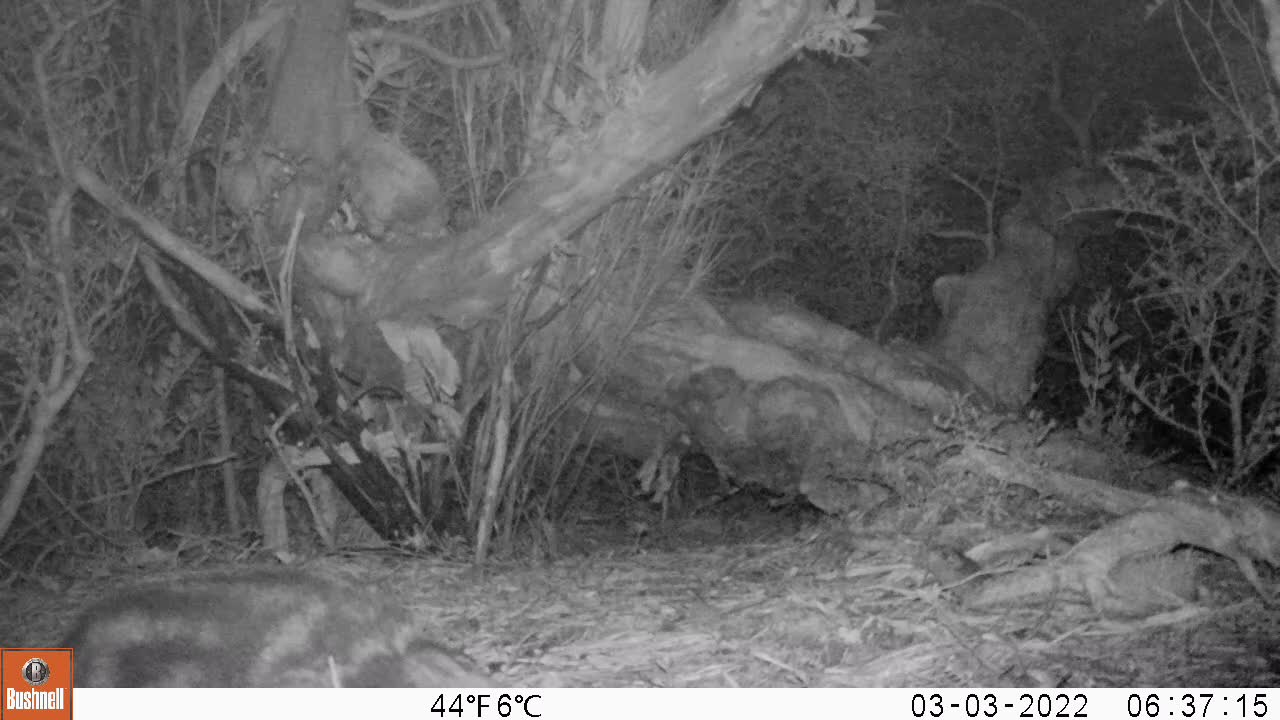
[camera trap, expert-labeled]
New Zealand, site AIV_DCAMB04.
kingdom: Animalia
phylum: Chordata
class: Mammalia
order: Carnivora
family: Felidae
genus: Felis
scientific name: Felis catus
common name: domestic cat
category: cat